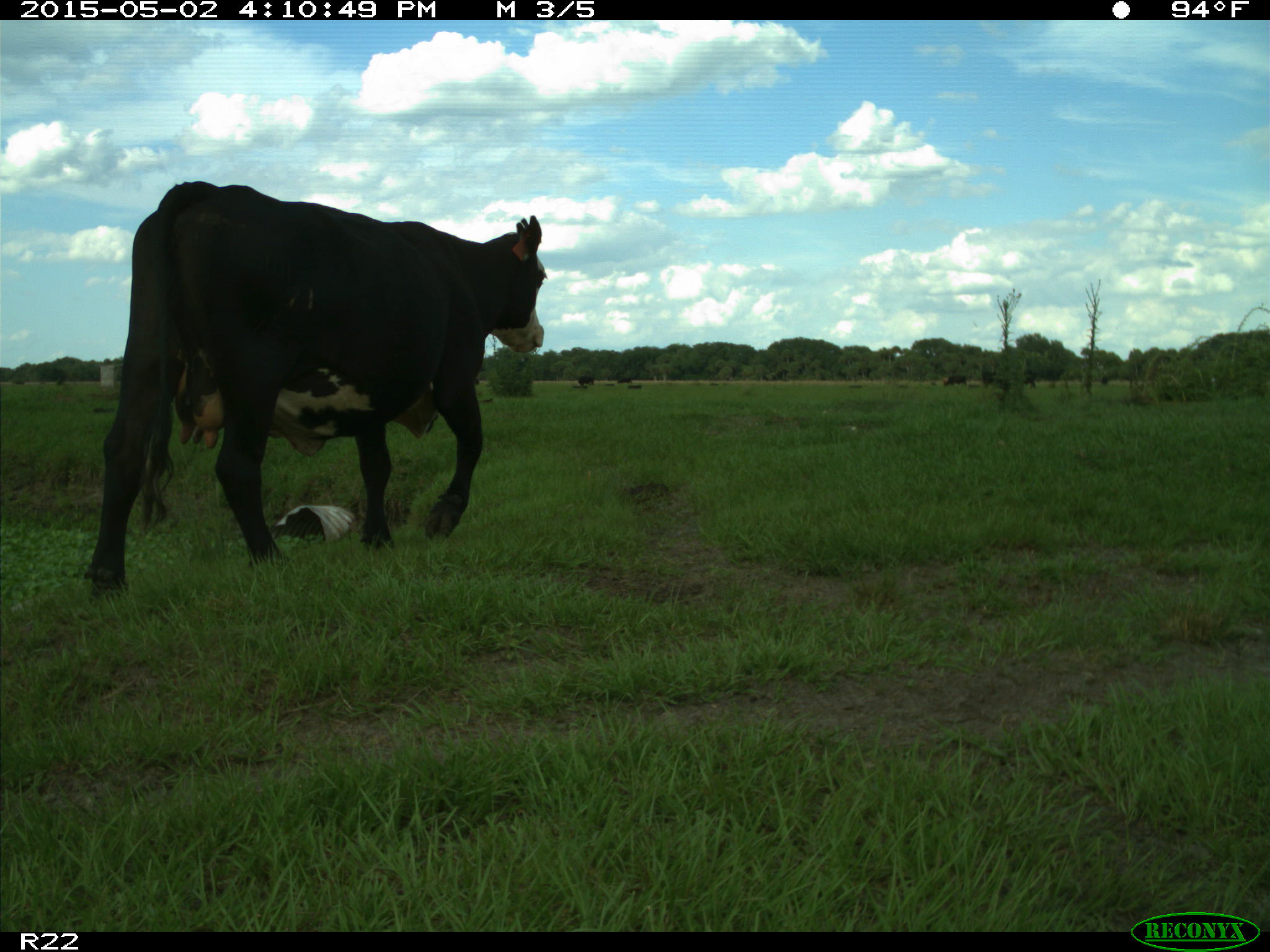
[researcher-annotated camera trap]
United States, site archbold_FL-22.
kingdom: Animalia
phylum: Chordata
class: Mammalia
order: Artiodactyla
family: Bovidae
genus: Bos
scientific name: Bos taurus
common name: domestic cow